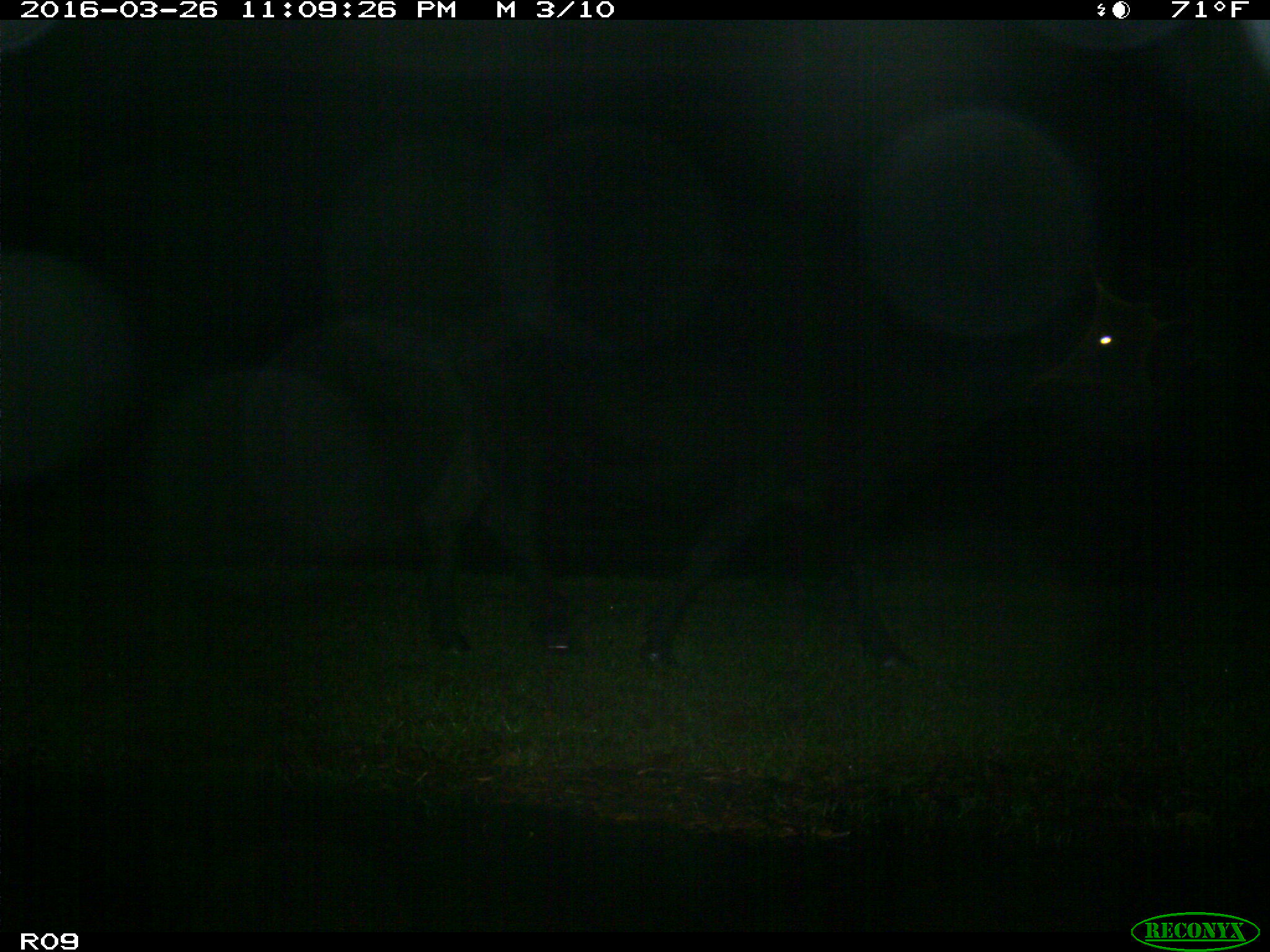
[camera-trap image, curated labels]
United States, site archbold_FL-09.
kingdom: Animalia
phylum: Chordata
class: Mammalia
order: Artiodactyla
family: Bovidae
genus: Bos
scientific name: Bos taurus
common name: domestic cow